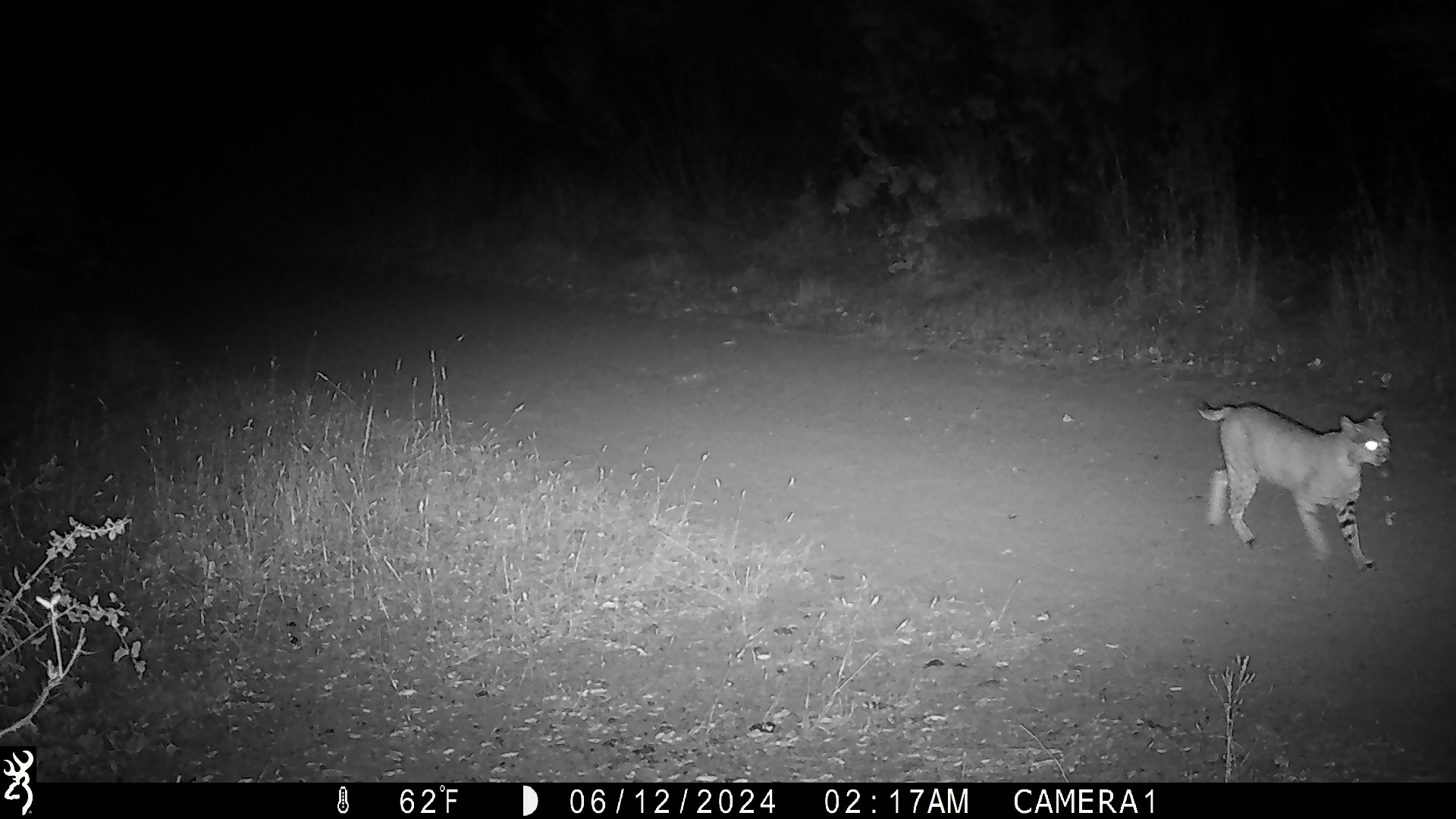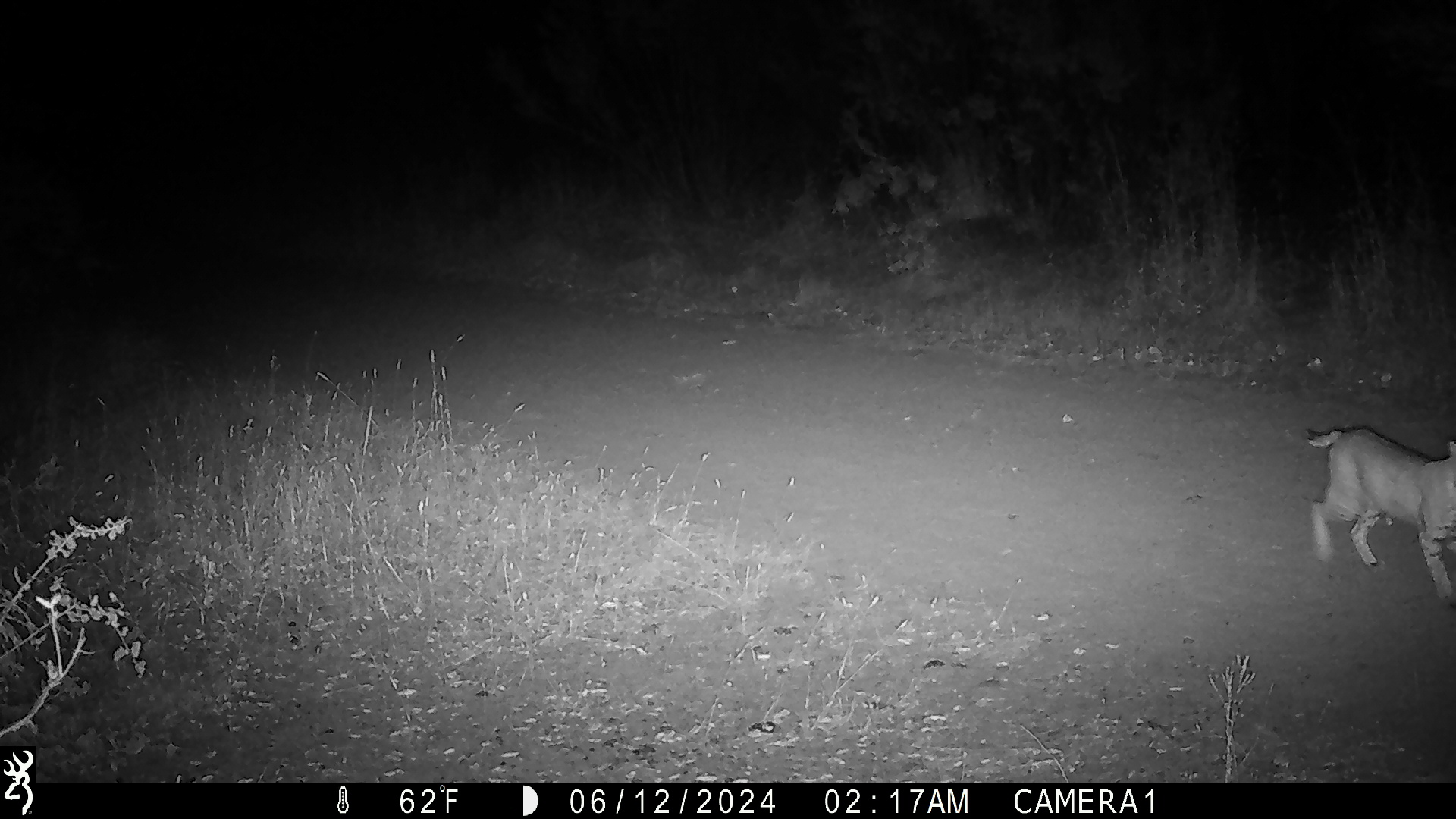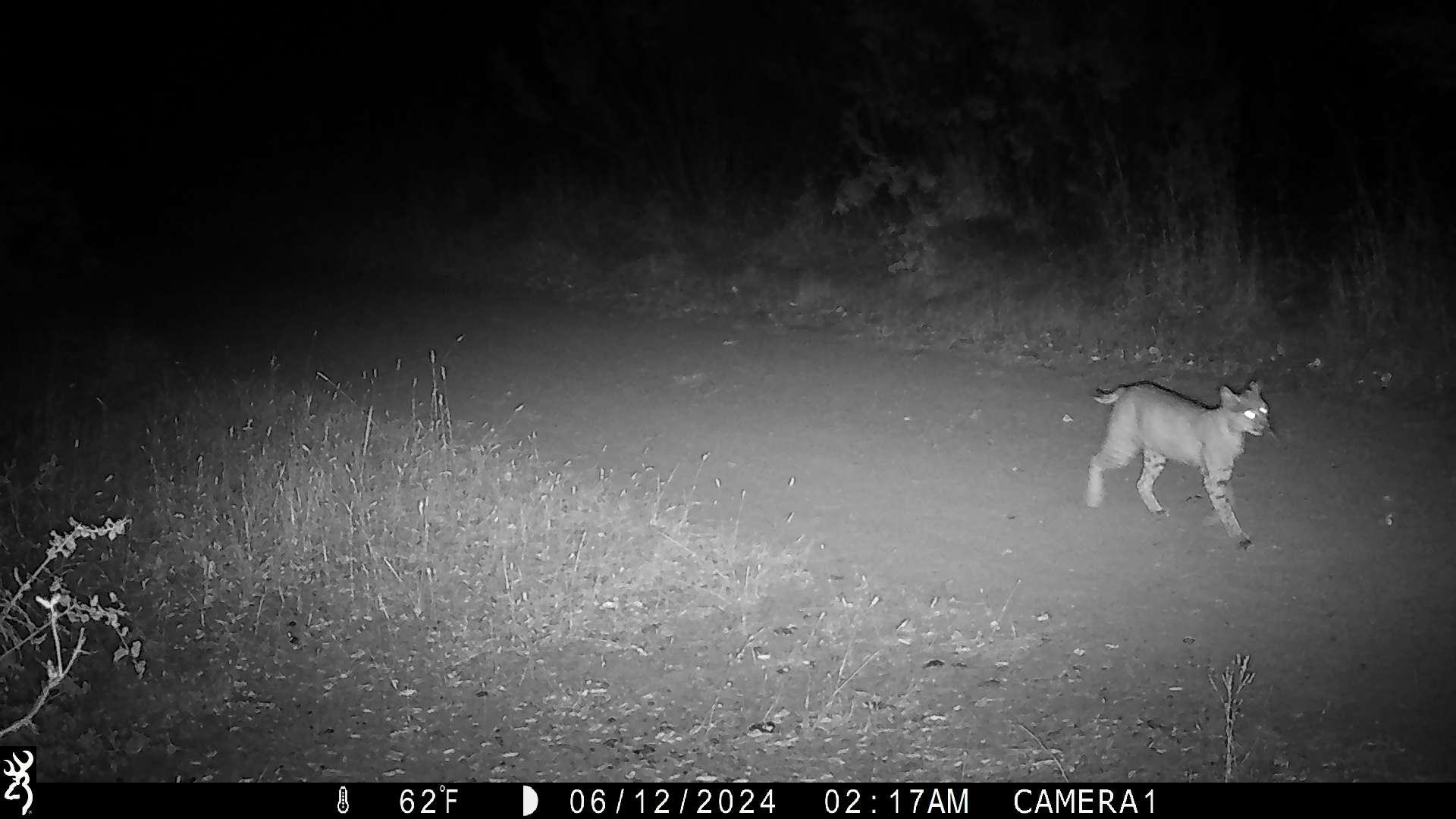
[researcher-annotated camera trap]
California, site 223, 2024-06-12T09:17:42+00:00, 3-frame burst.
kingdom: Animalia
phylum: Chordata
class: Mammalia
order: Carnivora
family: Felidae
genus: Lynx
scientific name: Lynx rufus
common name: bobcat